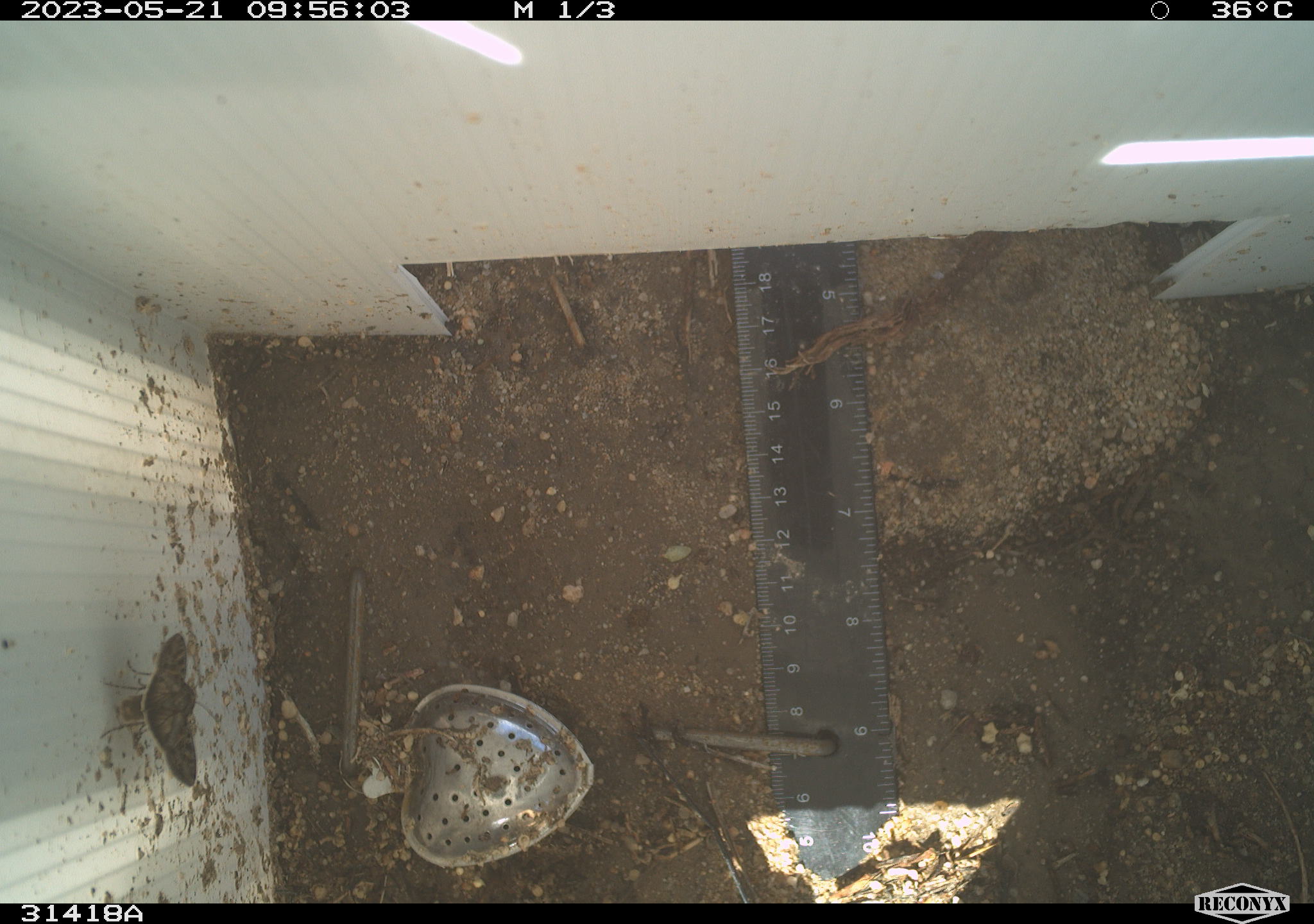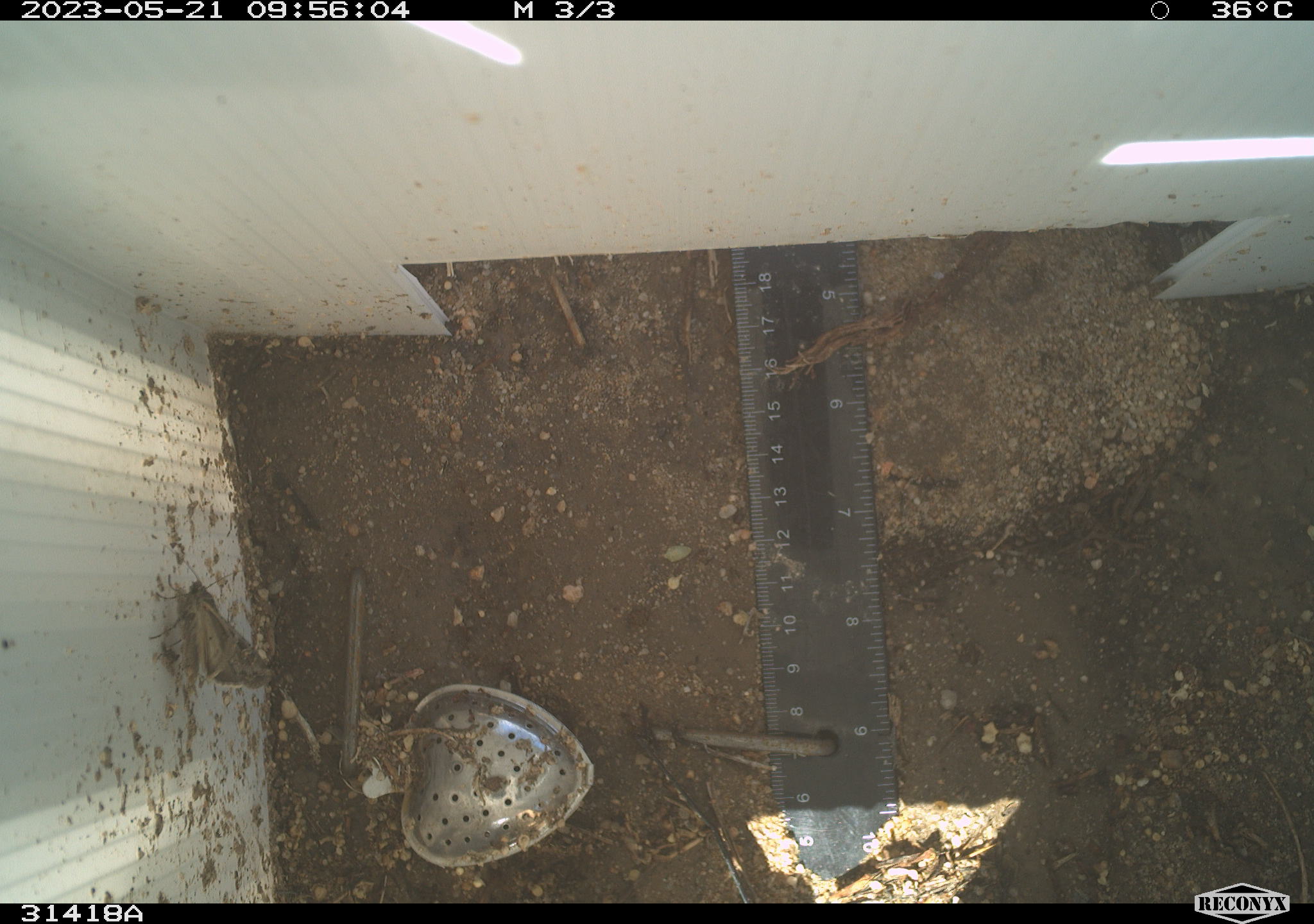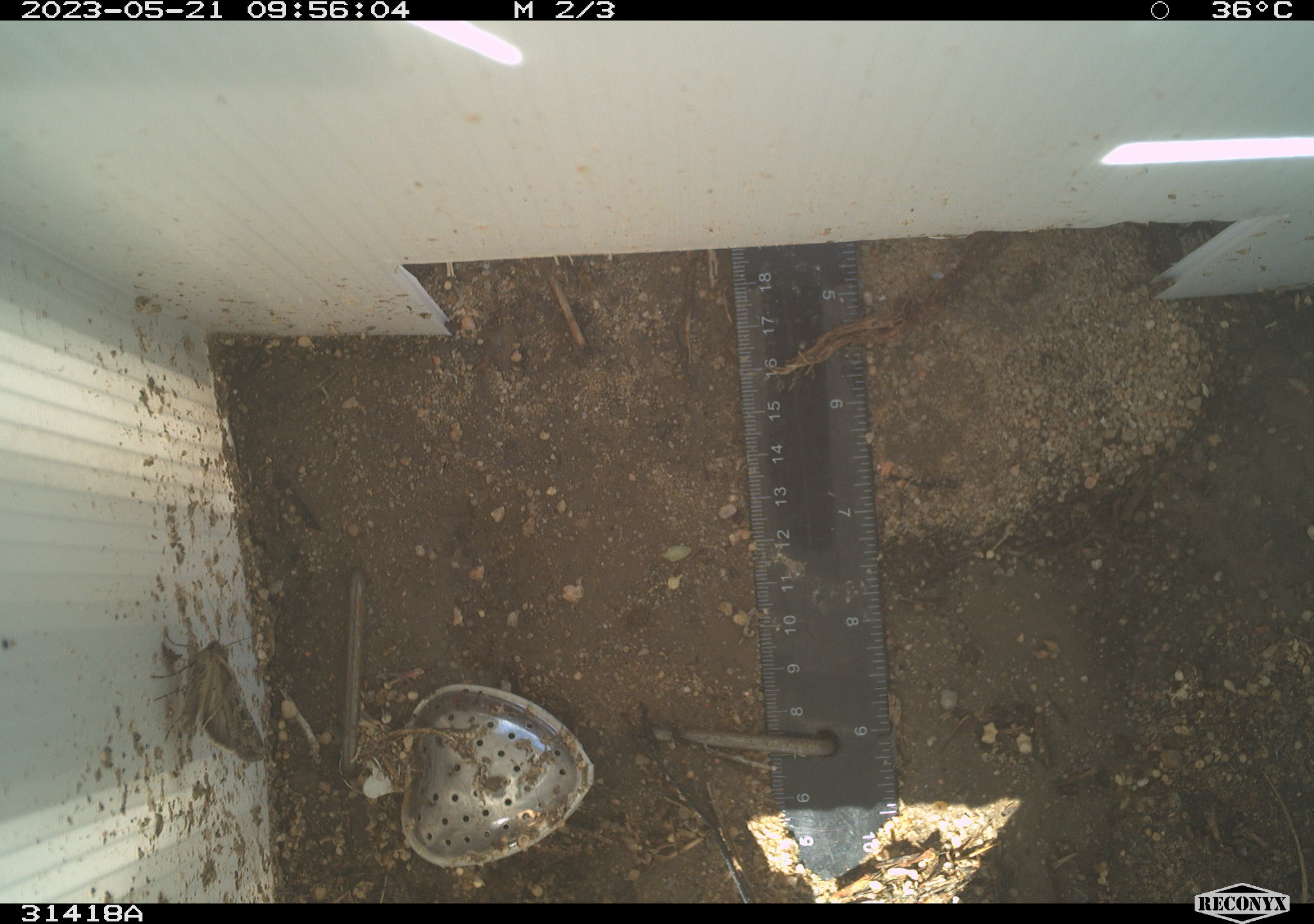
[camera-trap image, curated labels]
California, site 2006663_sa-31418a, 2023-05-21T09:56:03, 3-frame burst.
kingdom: Animalia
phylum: Arthropoda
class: Insecta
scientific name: Insecta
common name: insect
Insect (Insecta).